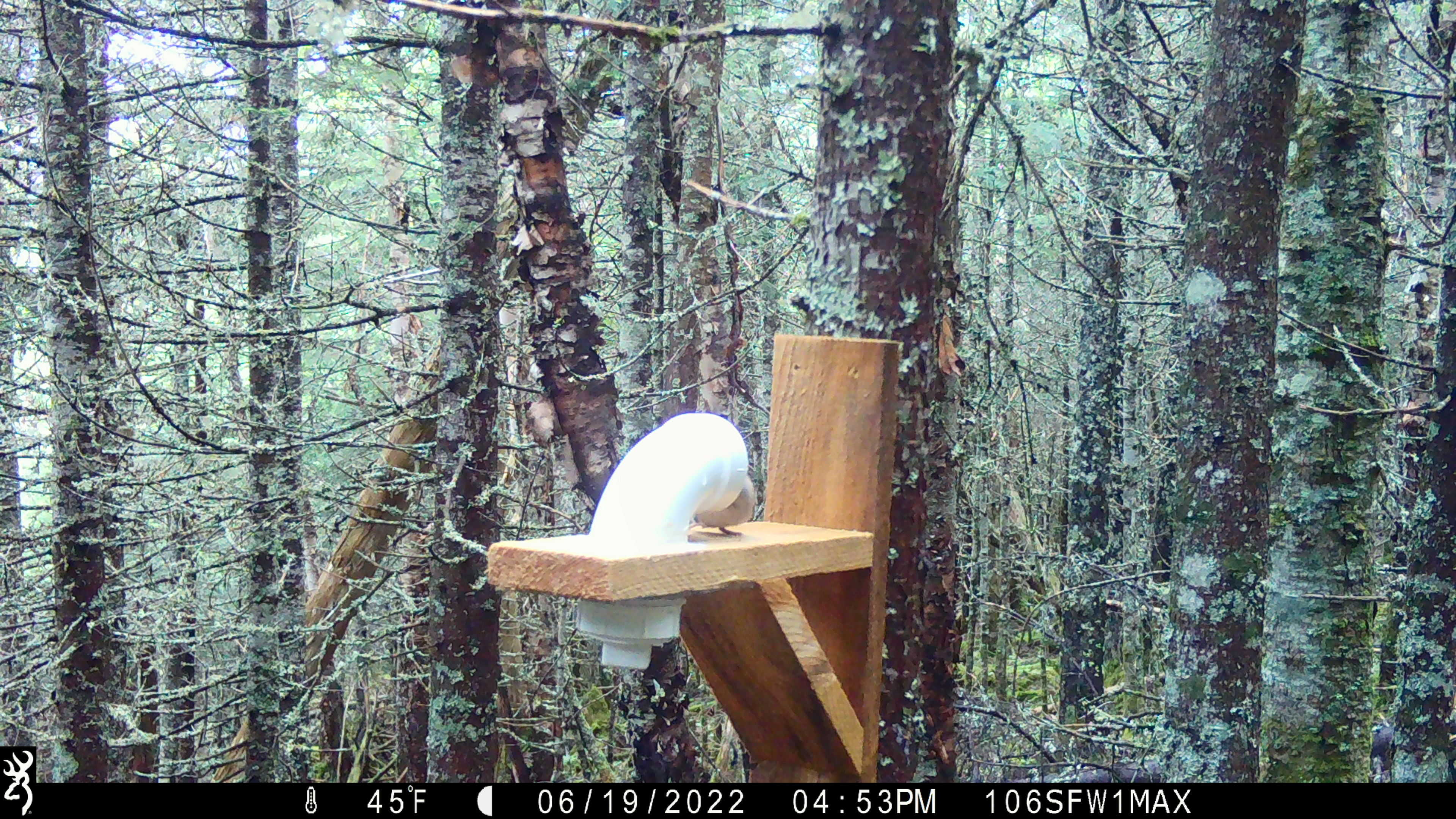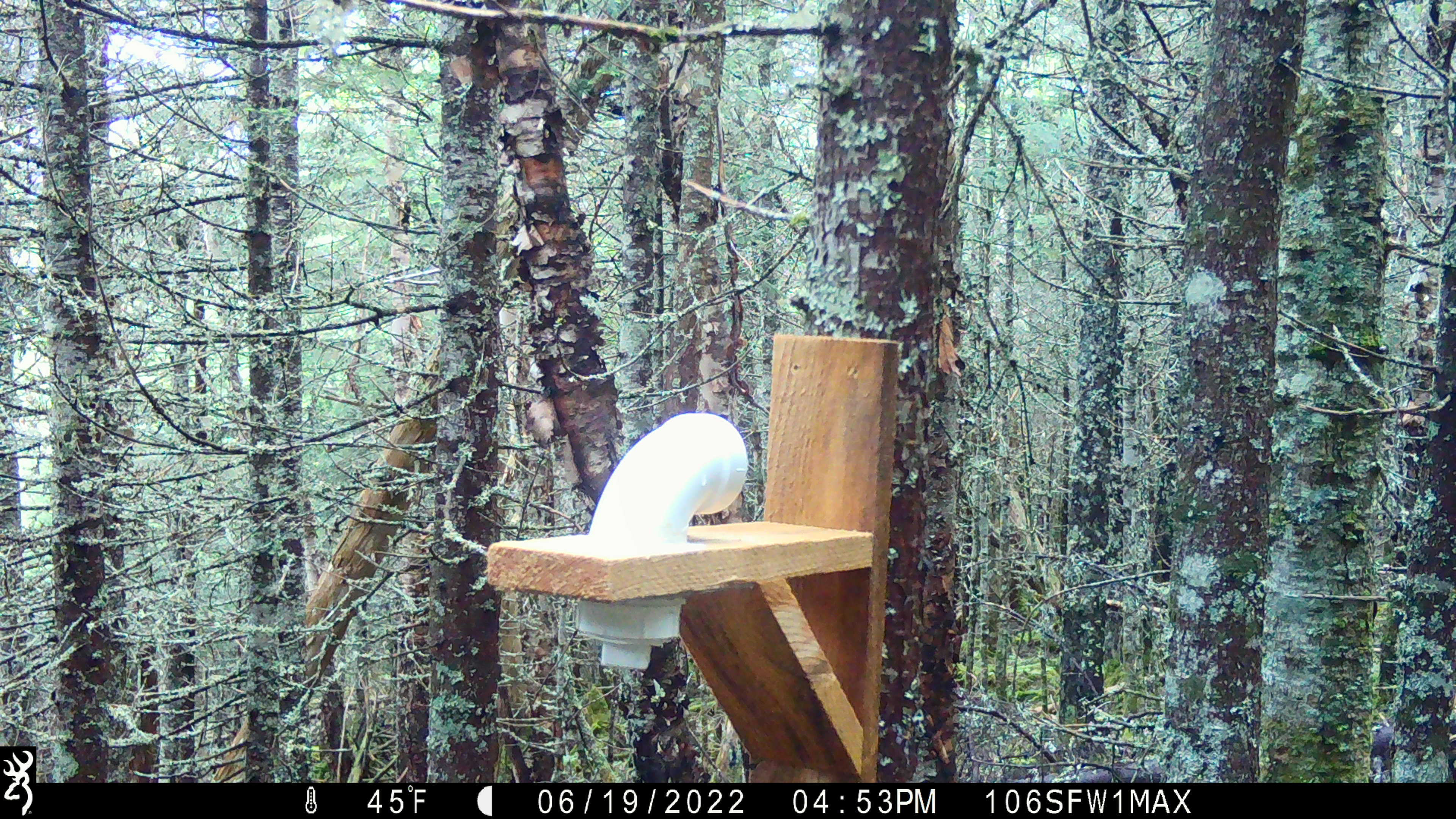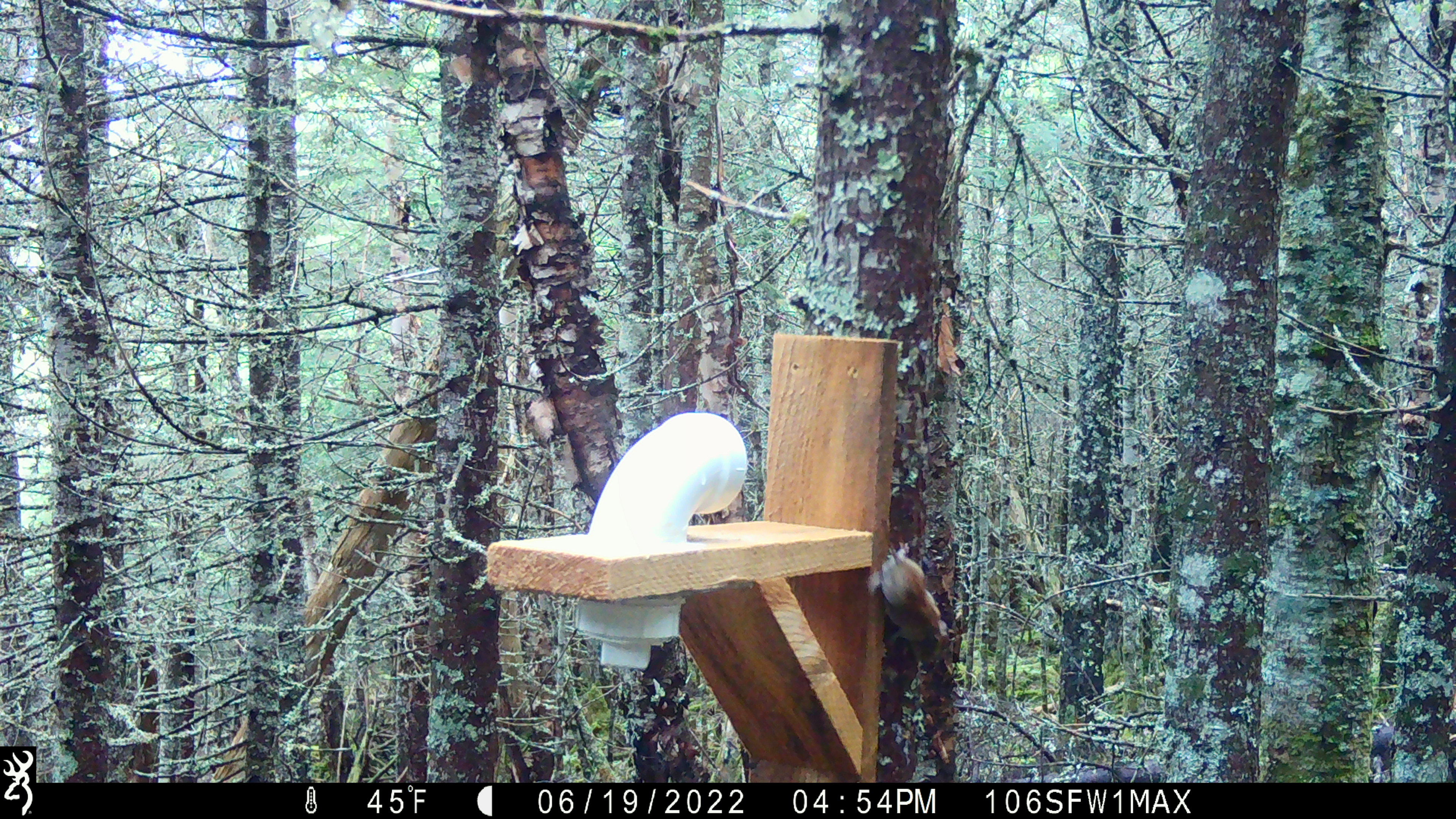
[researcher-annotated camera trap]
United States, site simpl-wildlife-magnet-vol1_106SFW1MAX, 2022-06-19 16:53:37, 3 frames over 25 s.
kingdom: Animalia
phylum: Chordata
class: Mammalia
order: Rodentia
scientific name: Rodentia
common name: mouse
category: mouse sp.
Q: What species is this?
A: Mouse sp. (mouse) (Rodentia).